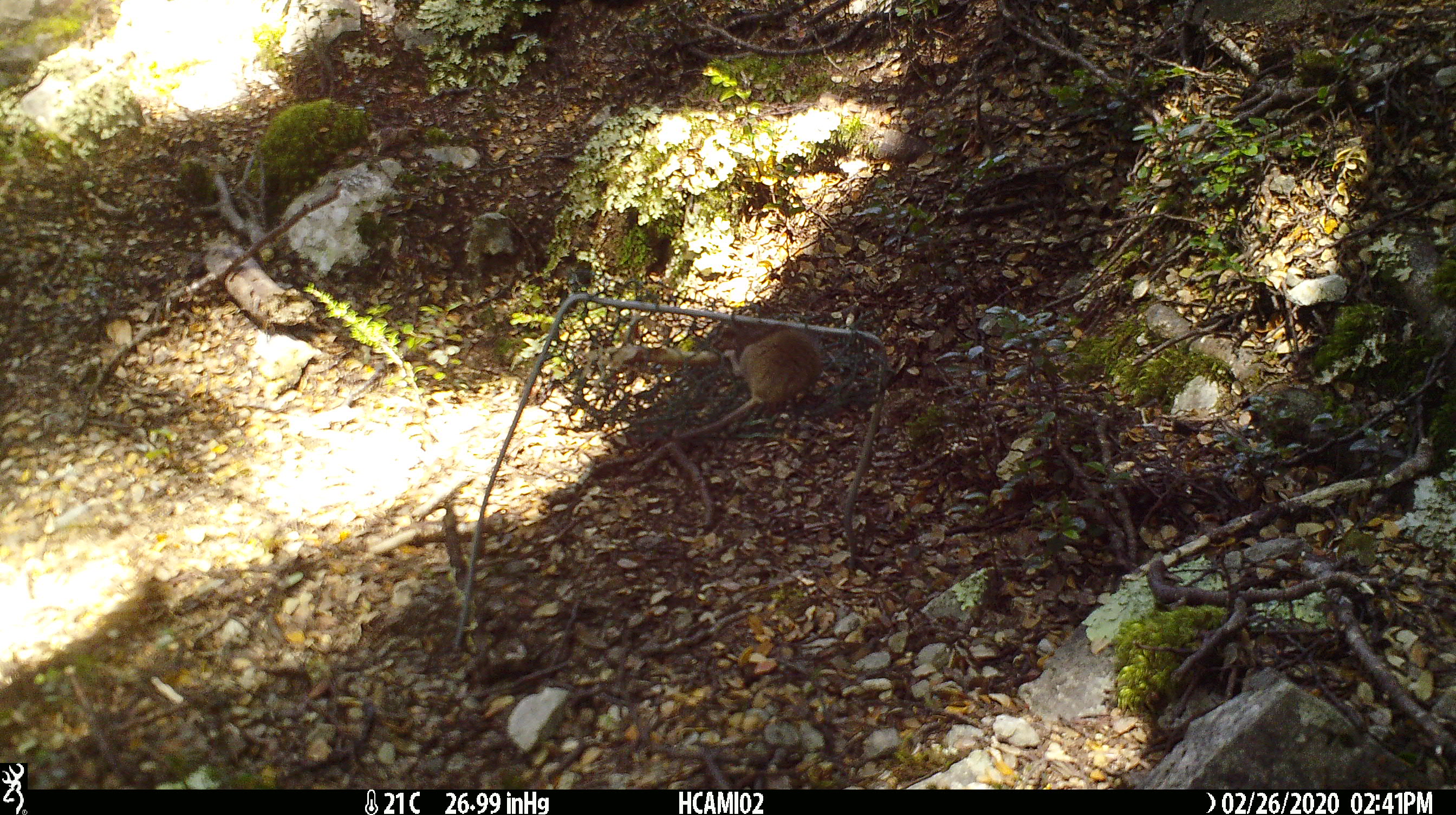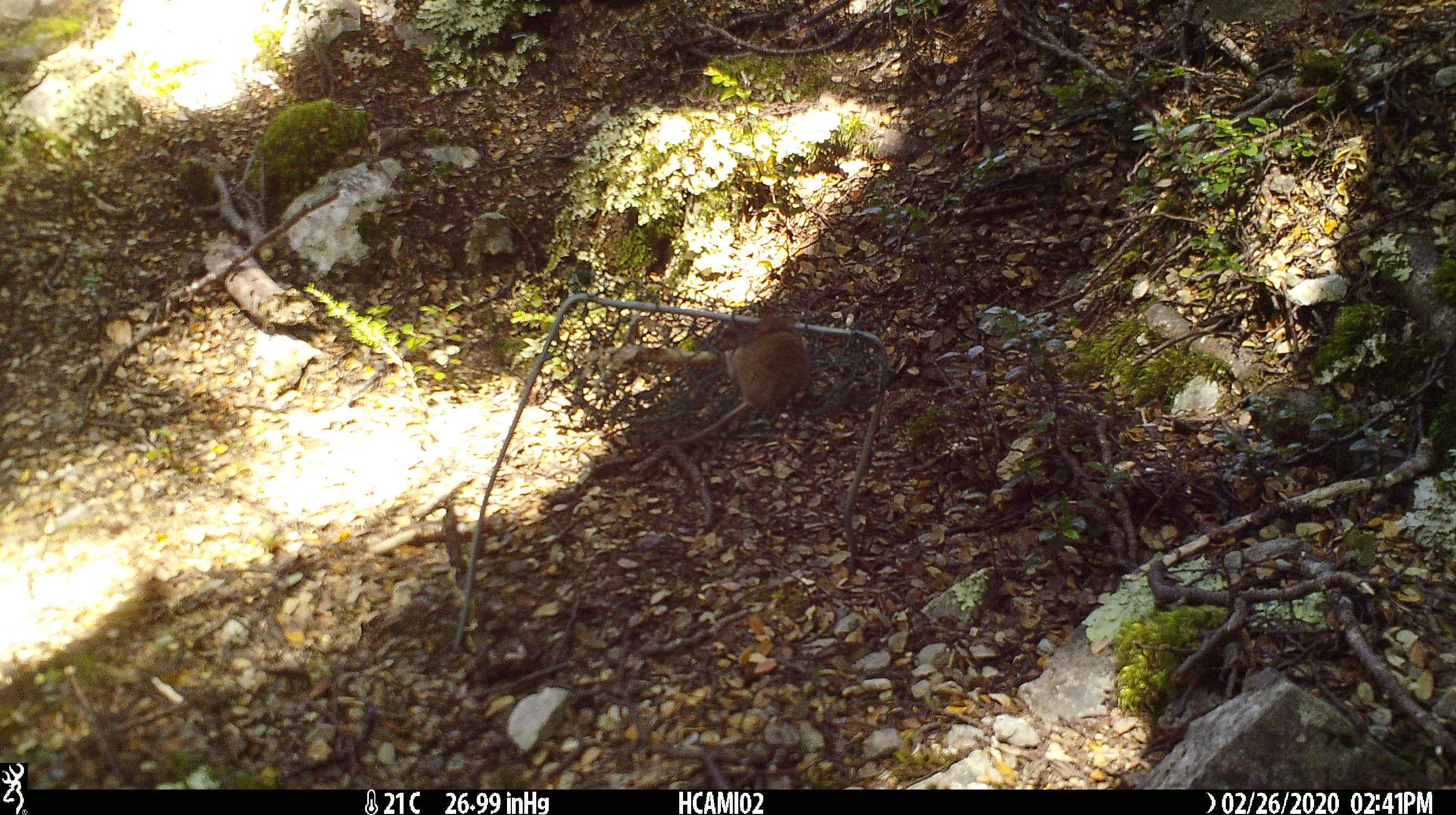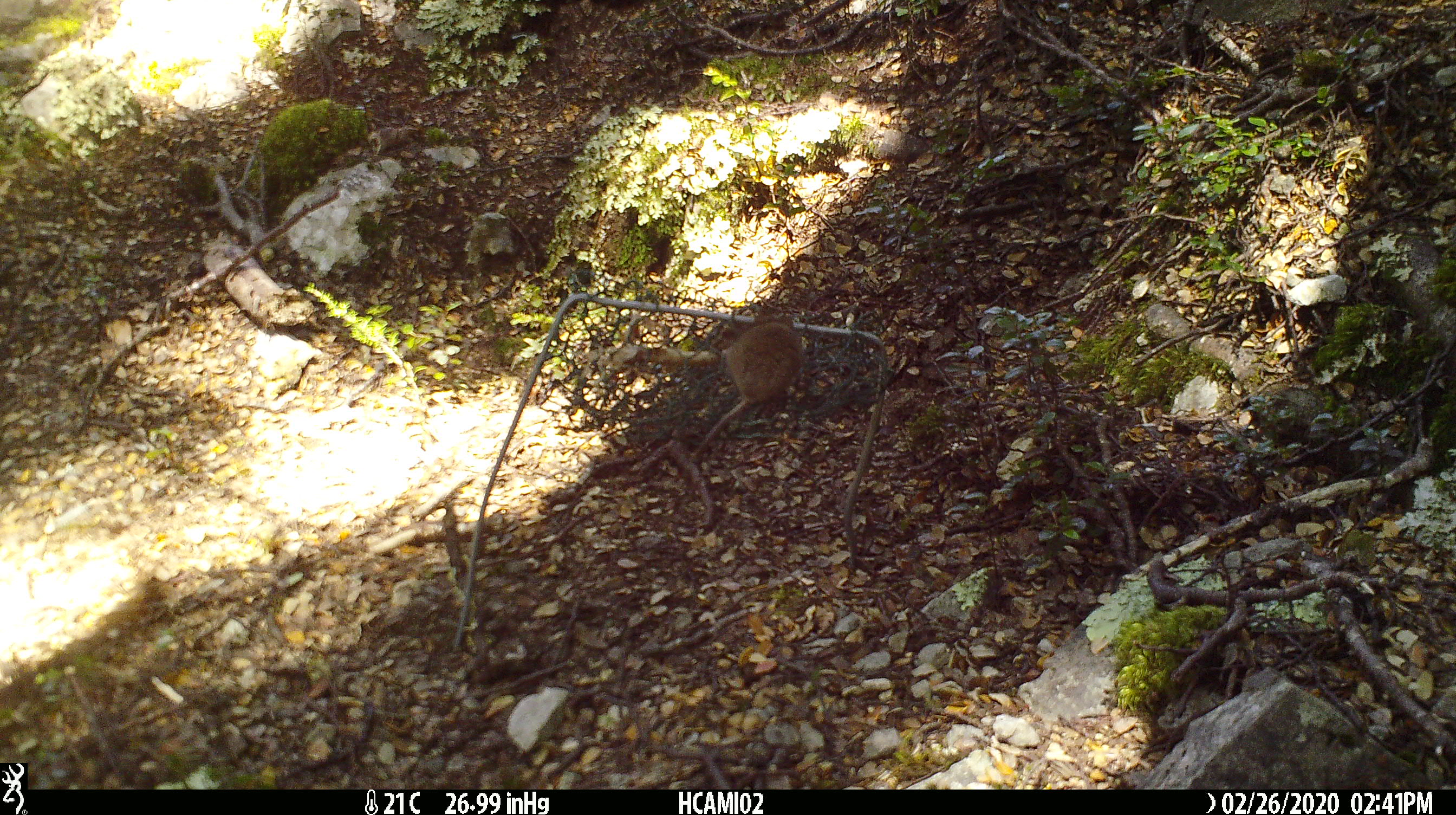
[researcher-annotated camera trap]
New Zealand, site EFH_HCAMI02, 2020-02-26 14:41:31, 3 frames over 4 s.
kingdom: Animalia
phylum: Chordata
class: Mammalia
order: Rodentia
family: Muridae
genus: Mus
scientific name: Mus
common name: mouse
Mouse (Mus).